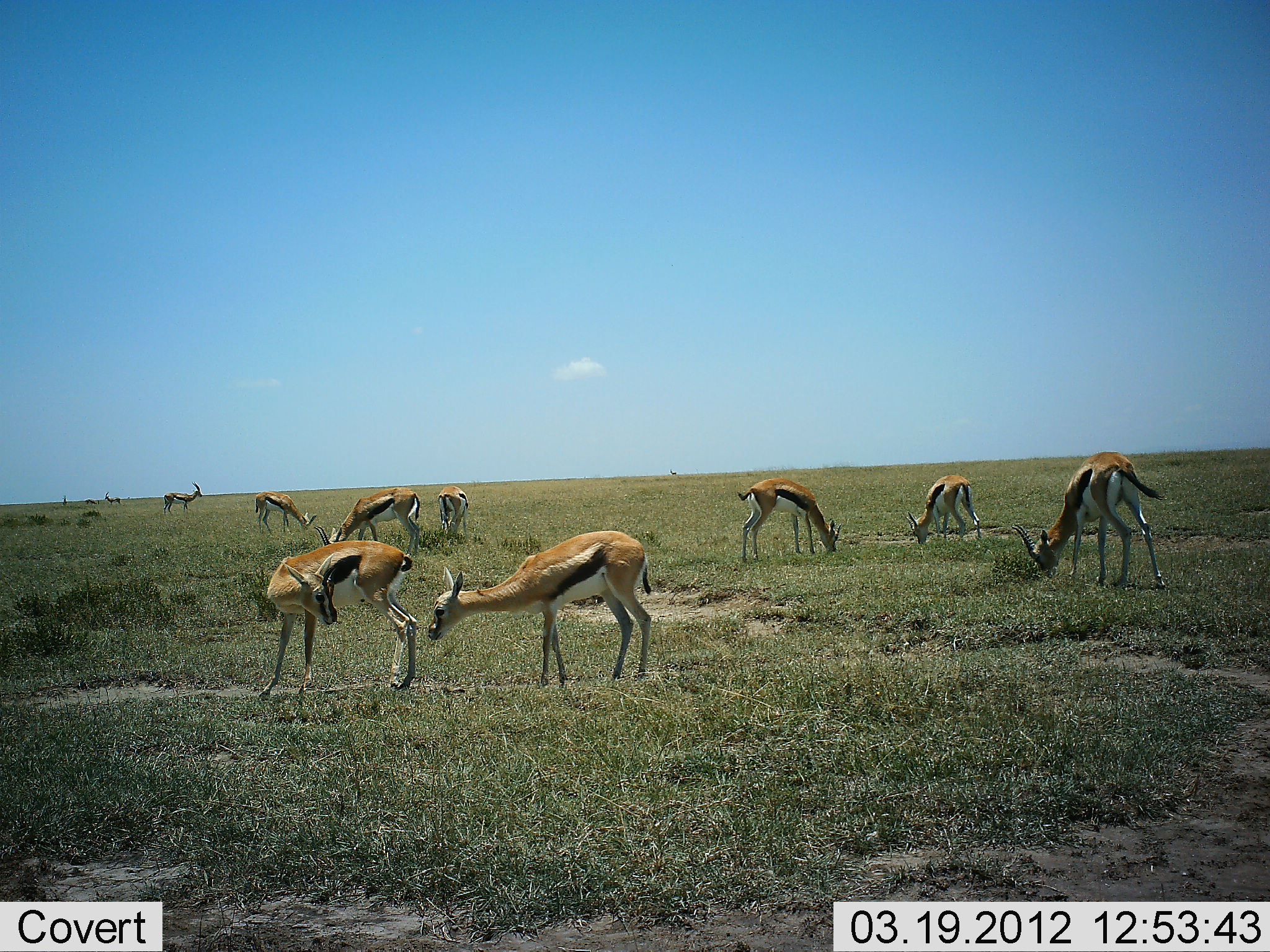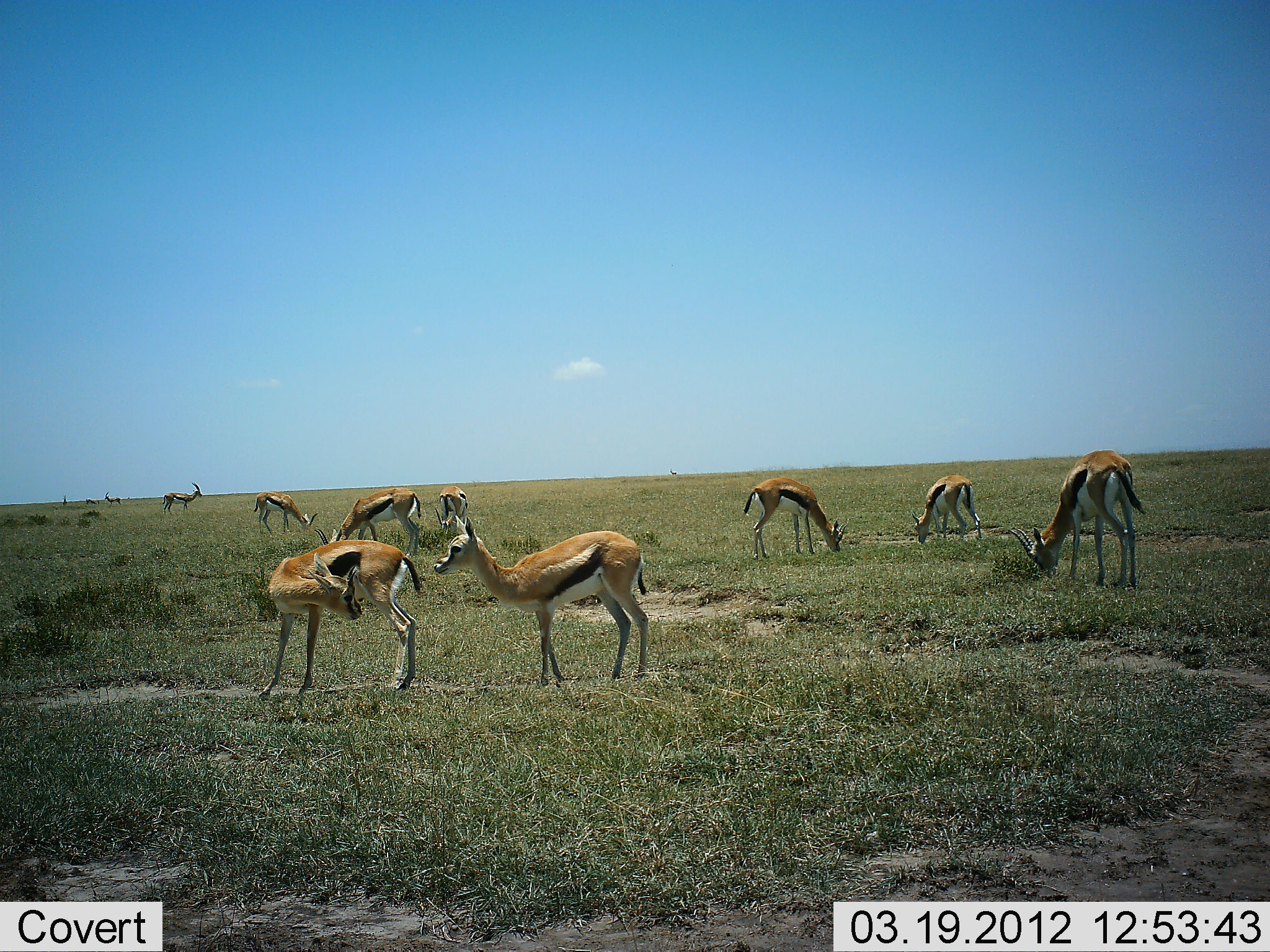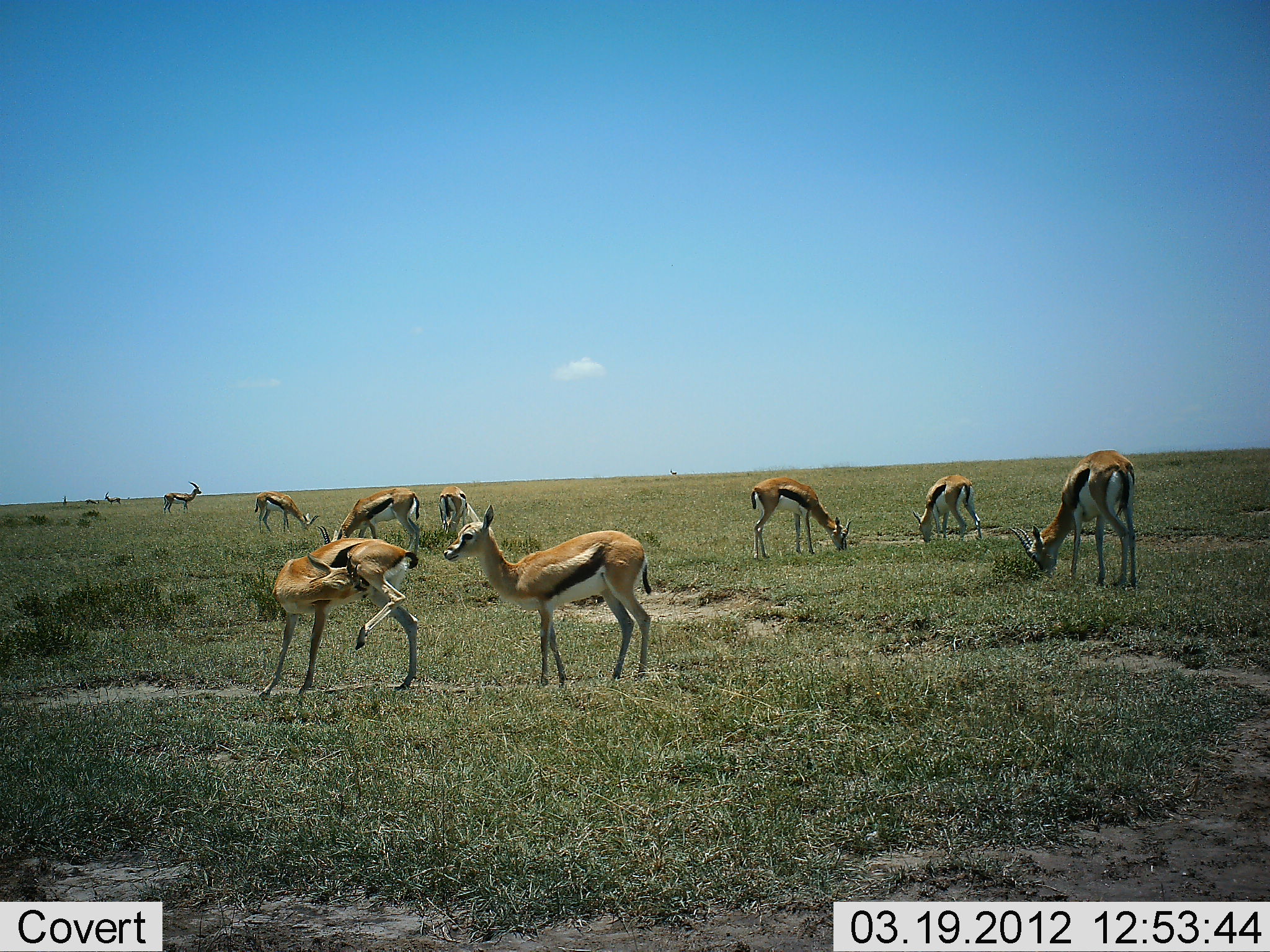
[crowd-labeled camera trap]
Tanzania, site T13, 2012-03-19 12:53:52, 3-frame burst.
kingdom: Animalia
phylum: Chordata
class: Mammalia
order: Artiodactyla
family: Bovidae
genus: Eudorcas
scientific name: Eudorcas thomsonii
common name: thomson's gazelle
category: gazellethomsons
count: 9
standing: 84%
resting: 0%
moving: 0%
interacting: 11%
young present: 0%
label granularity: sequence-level